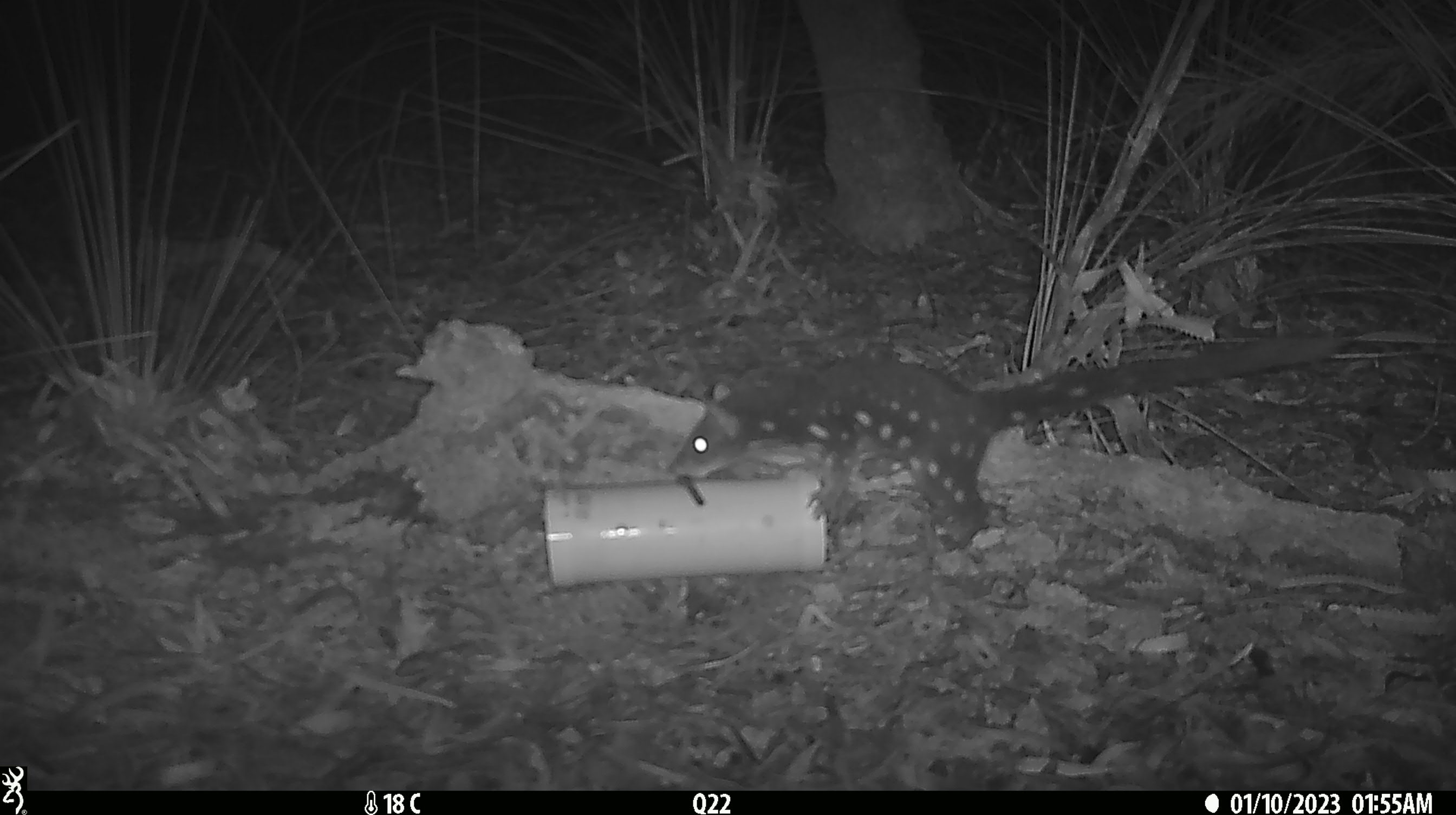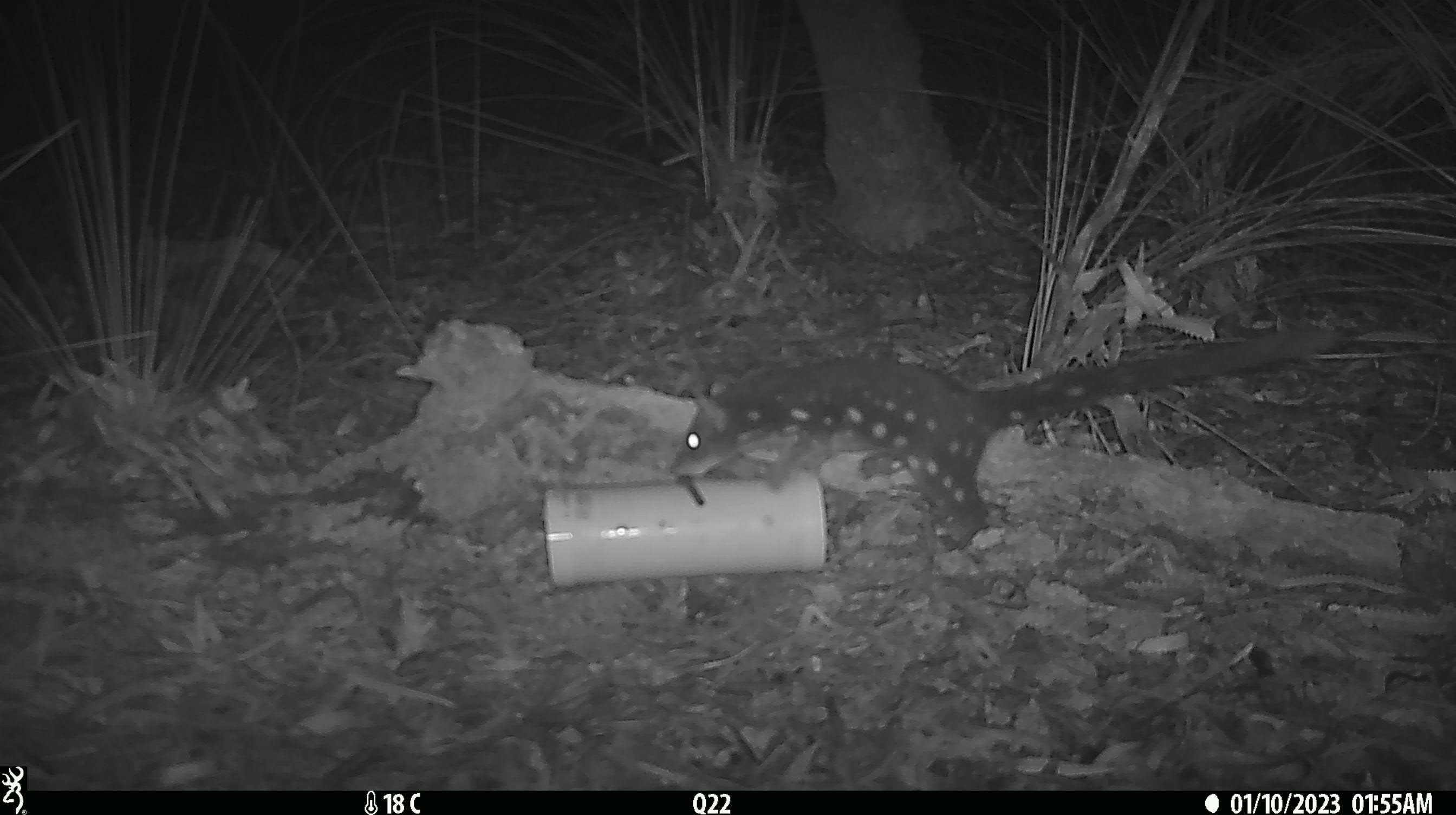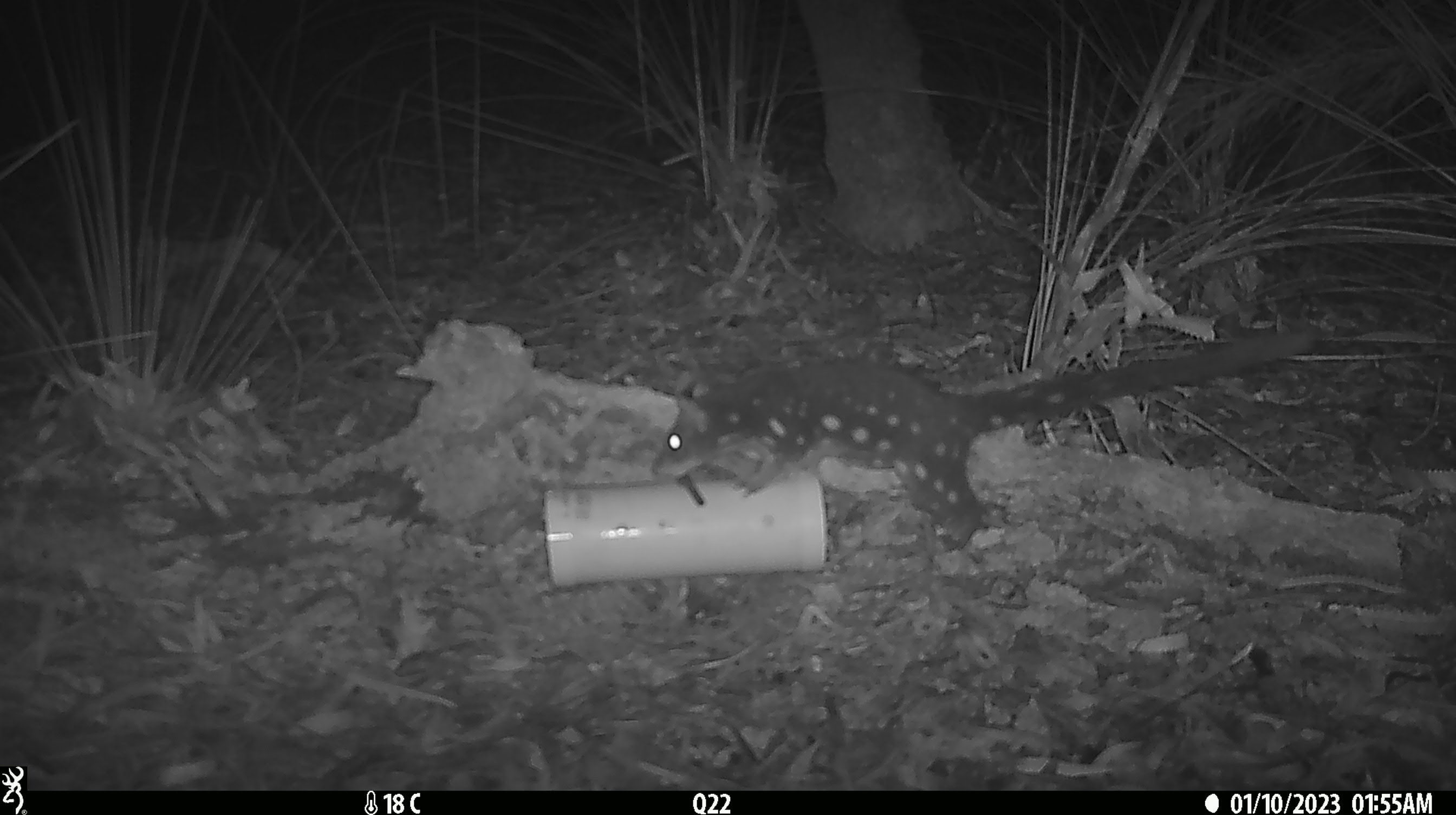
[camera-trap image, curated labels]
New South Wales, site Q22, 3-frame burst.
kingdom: Animalia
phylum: Chordata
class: Mammalia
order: Dasyuromorphia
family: Dasyuridae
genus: Dasyurus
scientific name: Dasyurus maculatus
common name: spotted-tailed quoll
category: quoll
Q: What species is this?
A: Quoll (spotted-tailed quoll) (Dasyurus maculatus).